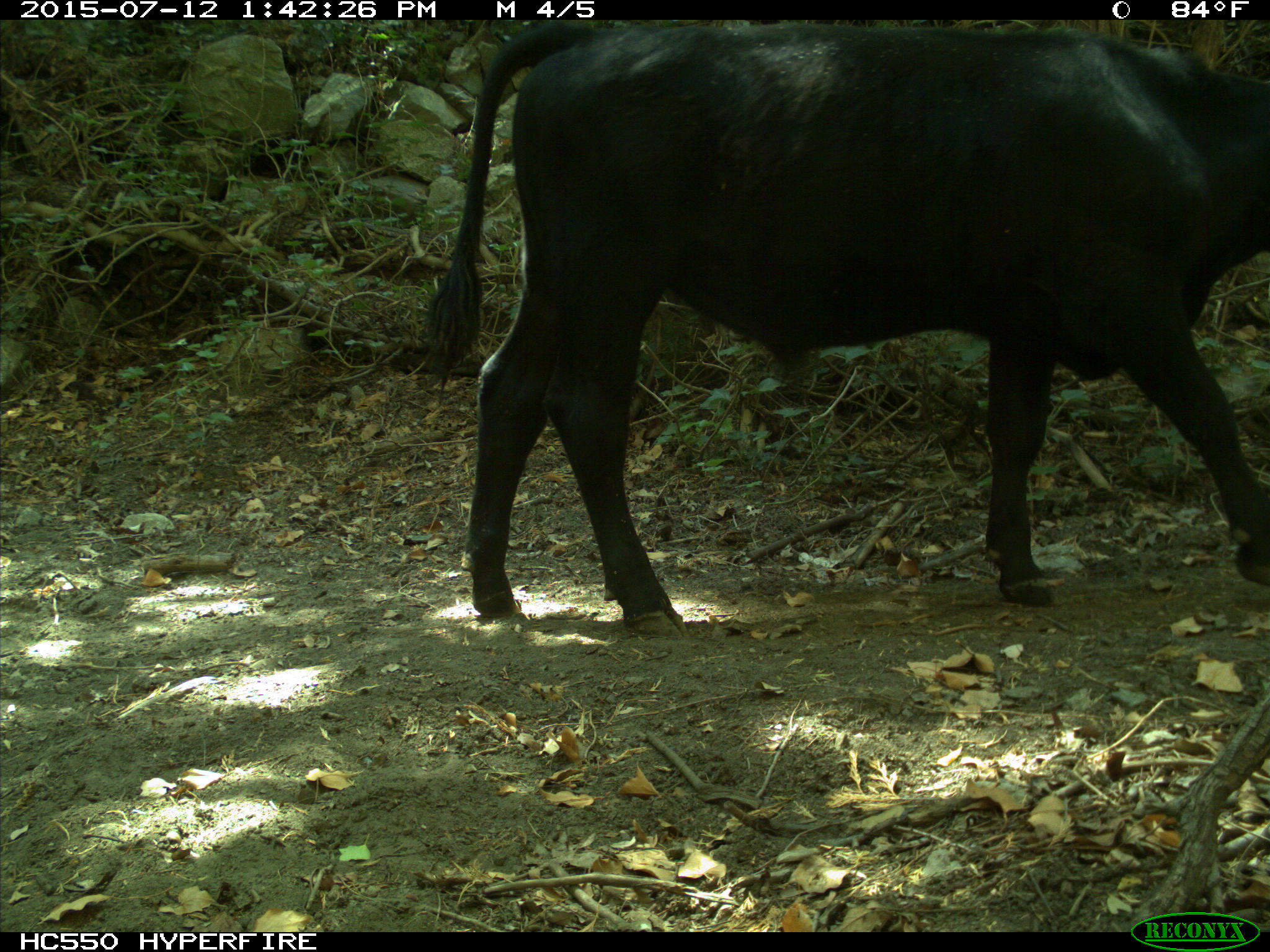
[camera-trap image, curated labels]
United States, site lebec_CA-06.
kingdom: Animalia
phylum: Chordata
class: Mammalia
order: Artiodactyla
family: Bovidae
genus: Bos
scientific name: Bos taurus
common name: domestic cow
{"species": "Bos taurus (domestic cow)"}